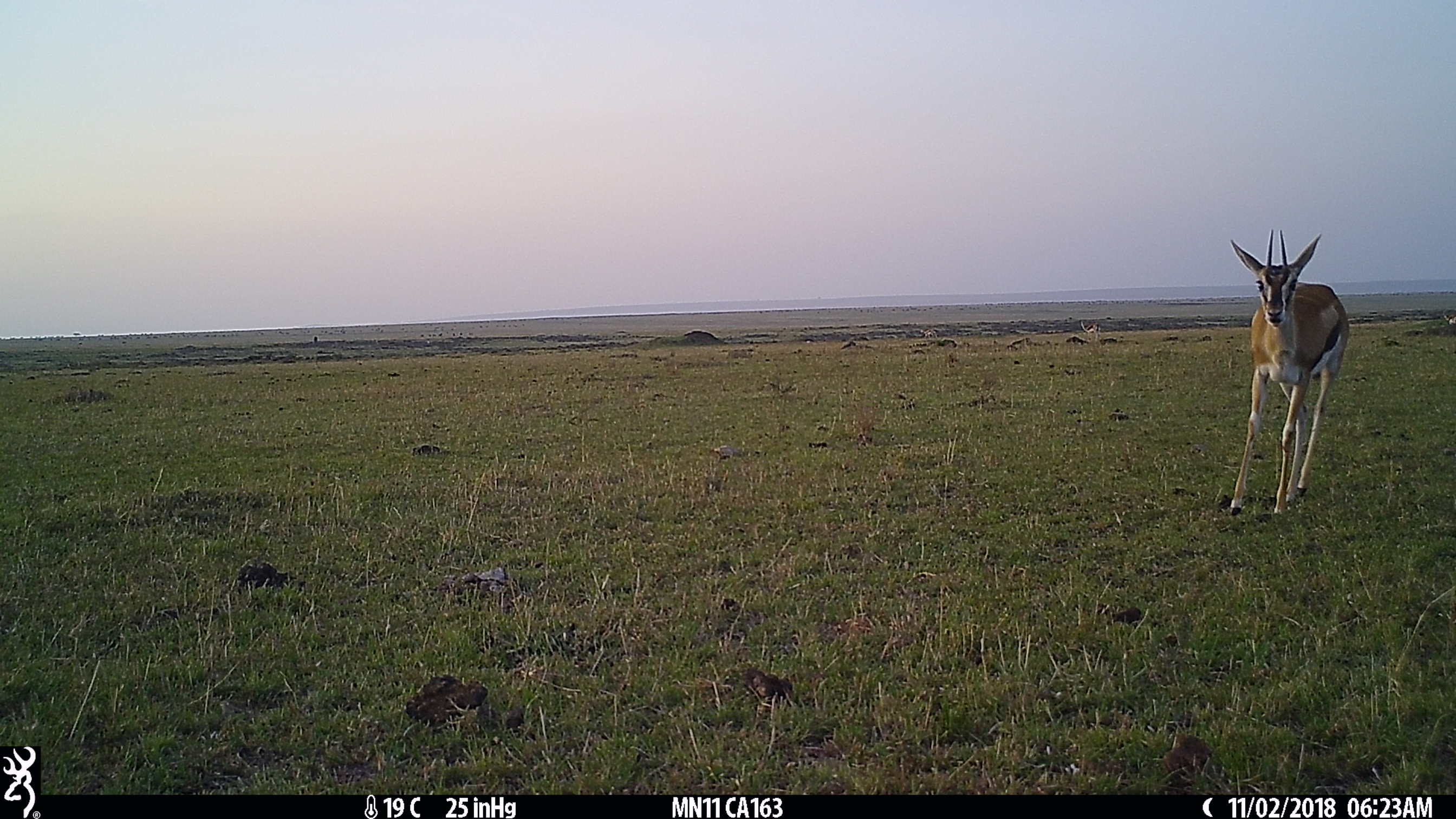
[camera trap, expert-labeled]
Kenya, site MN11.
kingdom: Animalia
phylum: Chordata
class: Mammalia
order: Artiodactyla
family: Bovidae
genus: Eudorcas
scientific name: Eudorcas thomsonii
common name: thomon's gazelle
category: gazelle thomsons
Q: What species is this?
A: Gazelle thomsons (thomon's gazelle) (Eudorcas thomsonii).